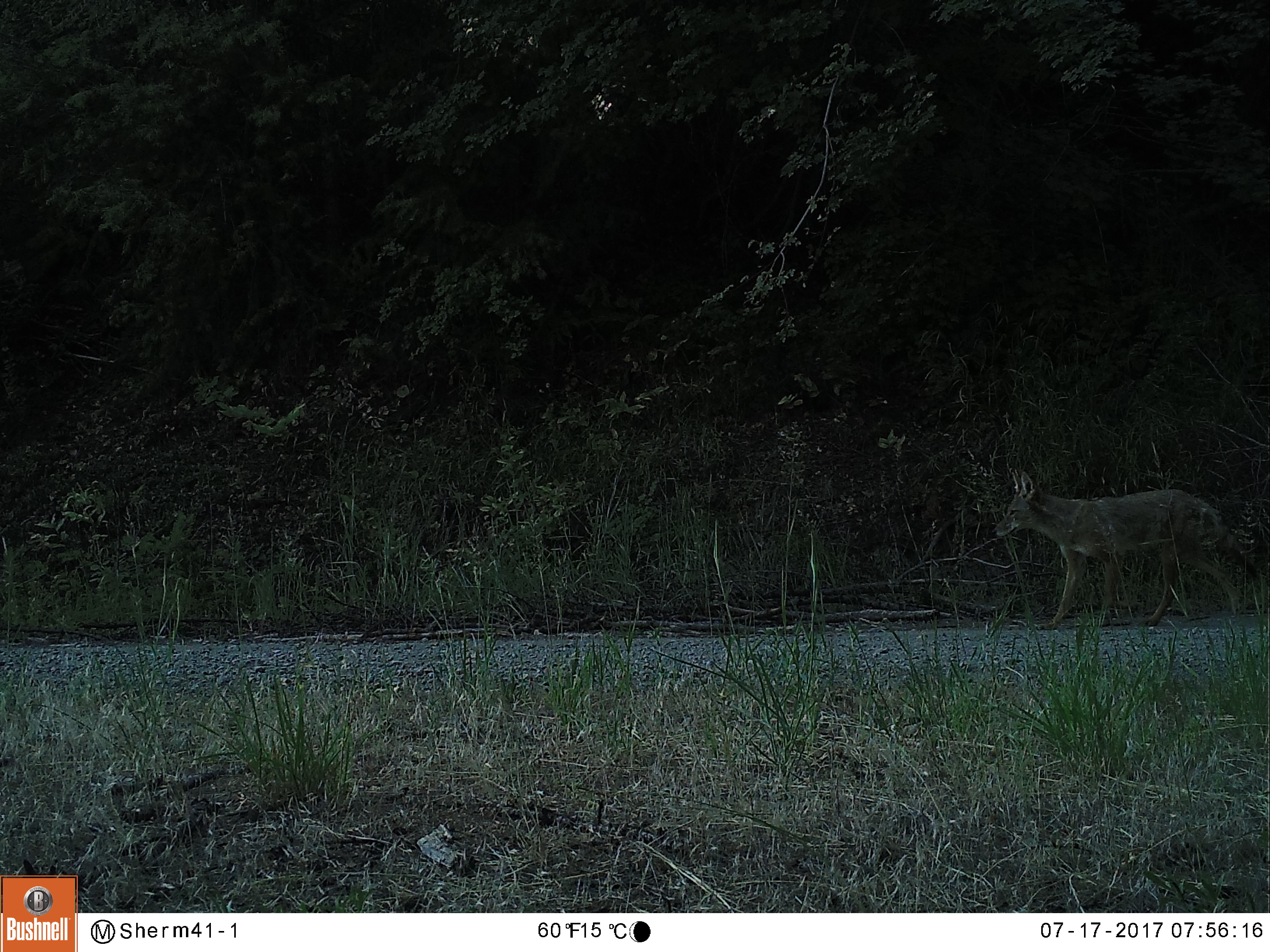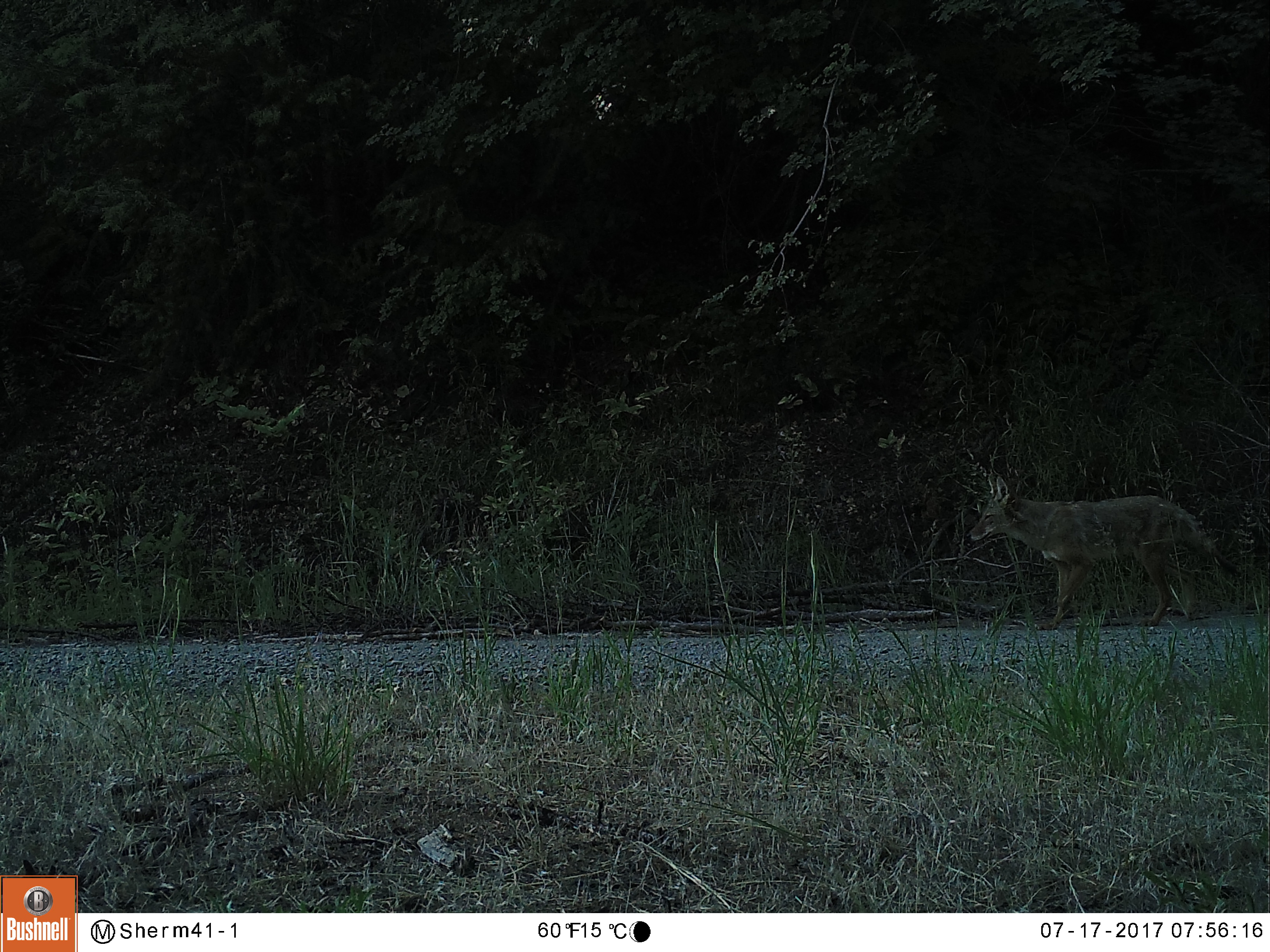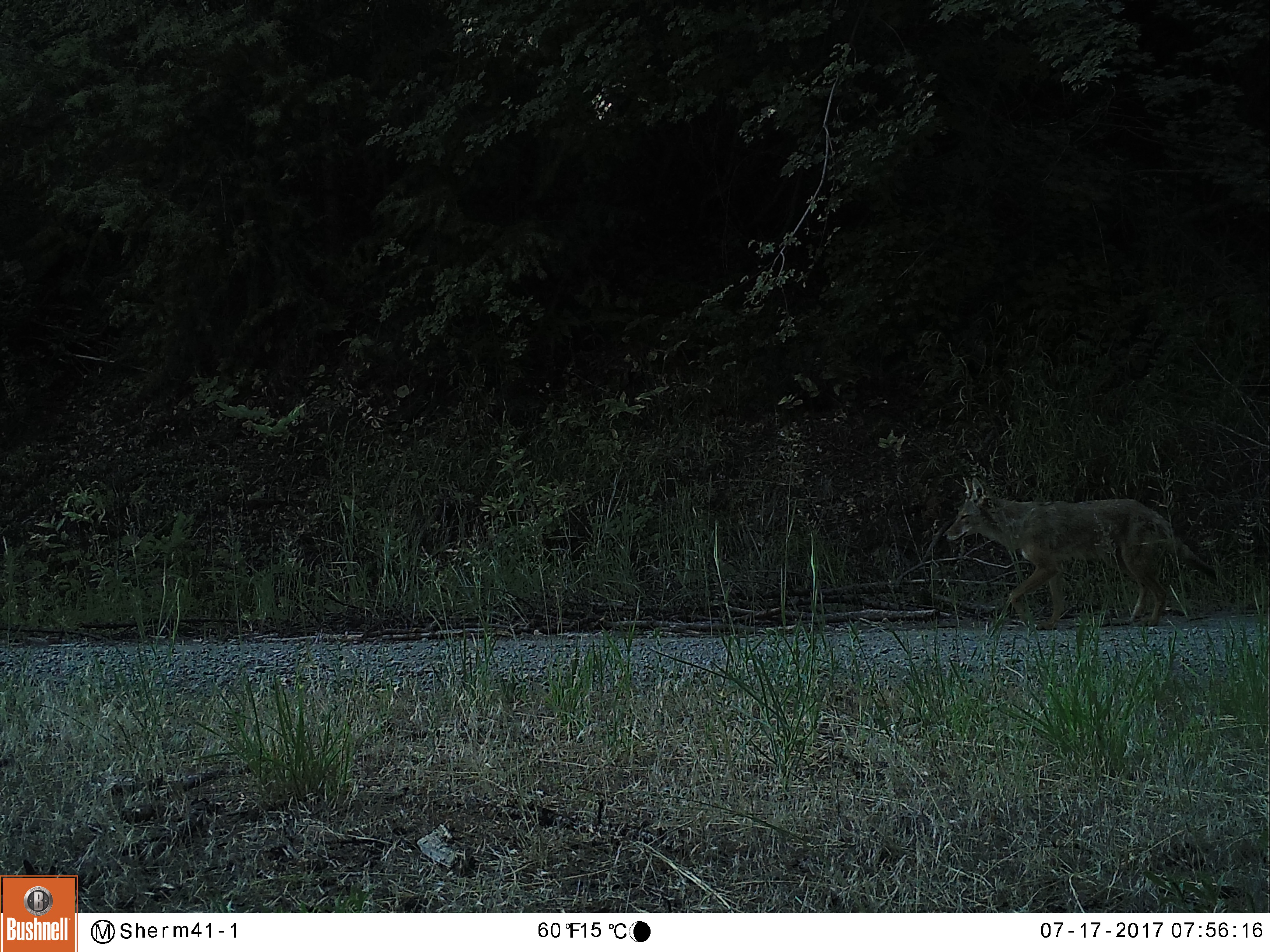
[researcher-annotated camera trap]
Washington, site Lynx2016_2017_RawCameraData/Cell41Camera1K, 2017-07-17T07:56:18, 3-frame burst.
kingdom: Animalia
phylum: Chordata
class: Mammalia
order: Carnivora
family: Canidae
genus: Canis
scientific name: Canis latrans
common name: coyote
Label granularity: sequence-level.